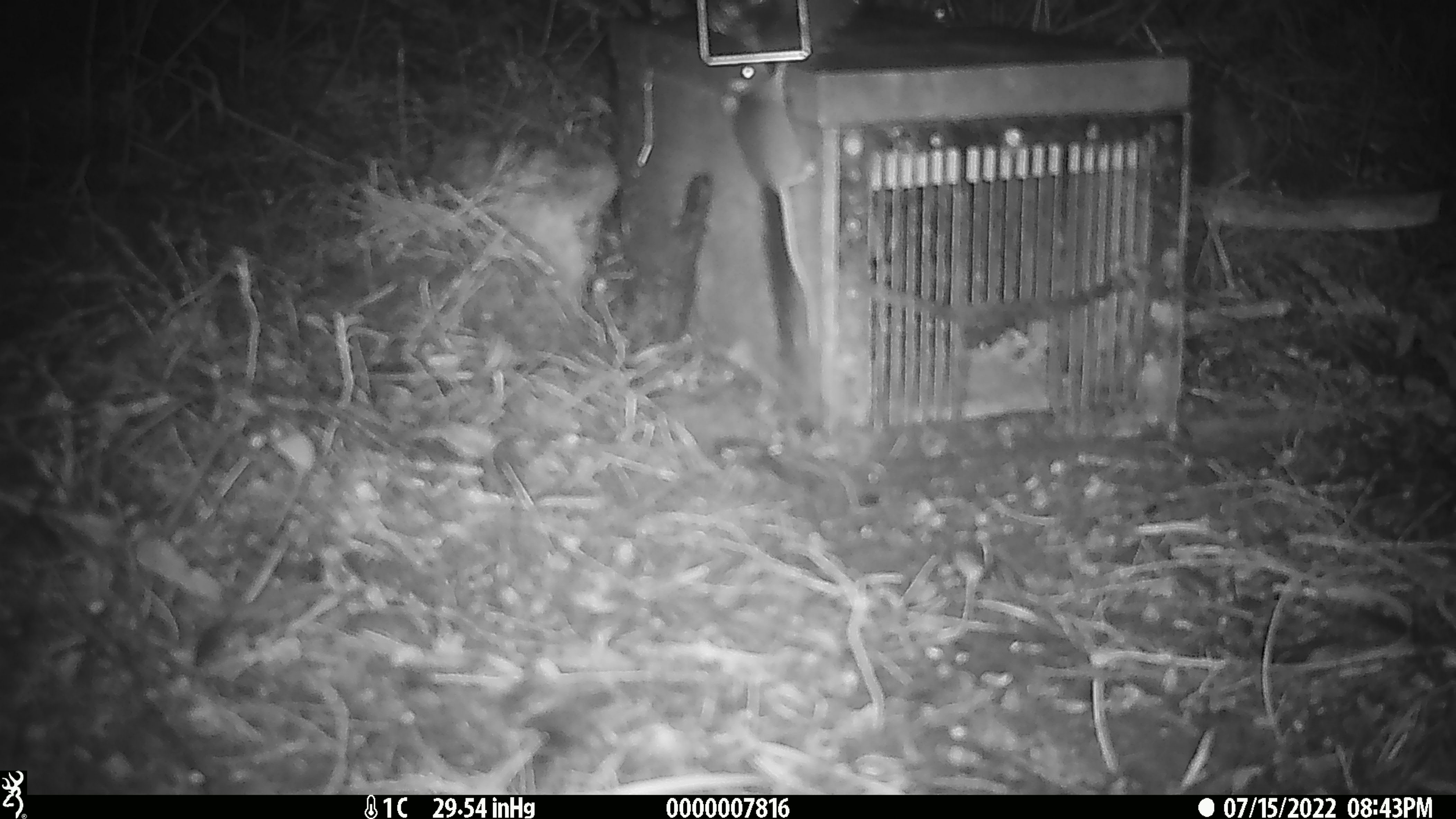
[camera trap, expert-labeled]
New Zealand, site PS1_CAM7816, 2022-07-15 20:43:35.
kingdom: Animalia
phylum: Chordata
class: Mammalia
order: Rodentia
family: Muridae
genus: Mus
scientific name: Mus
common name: mouse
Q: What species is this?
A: Mouse (Mus).